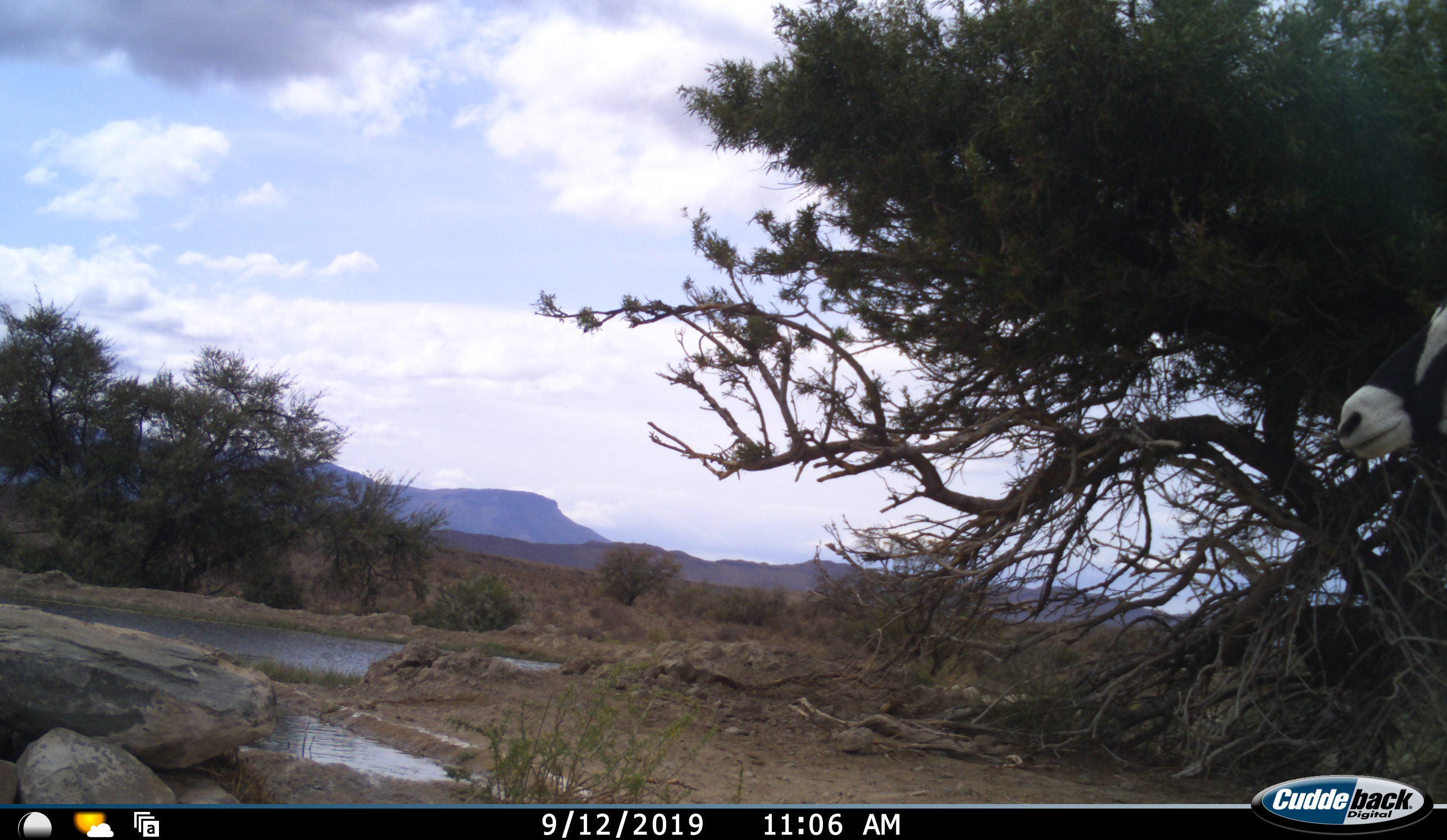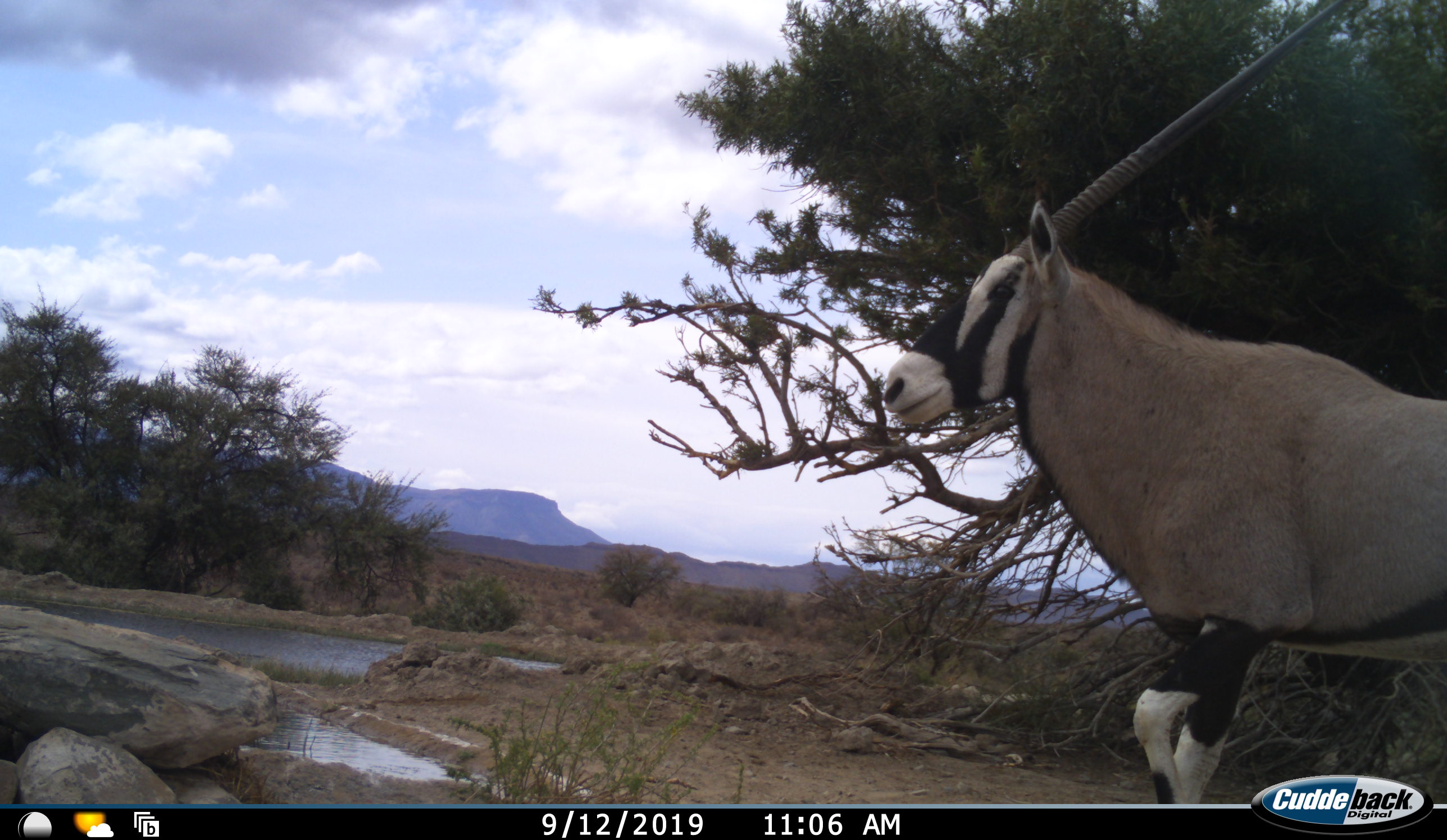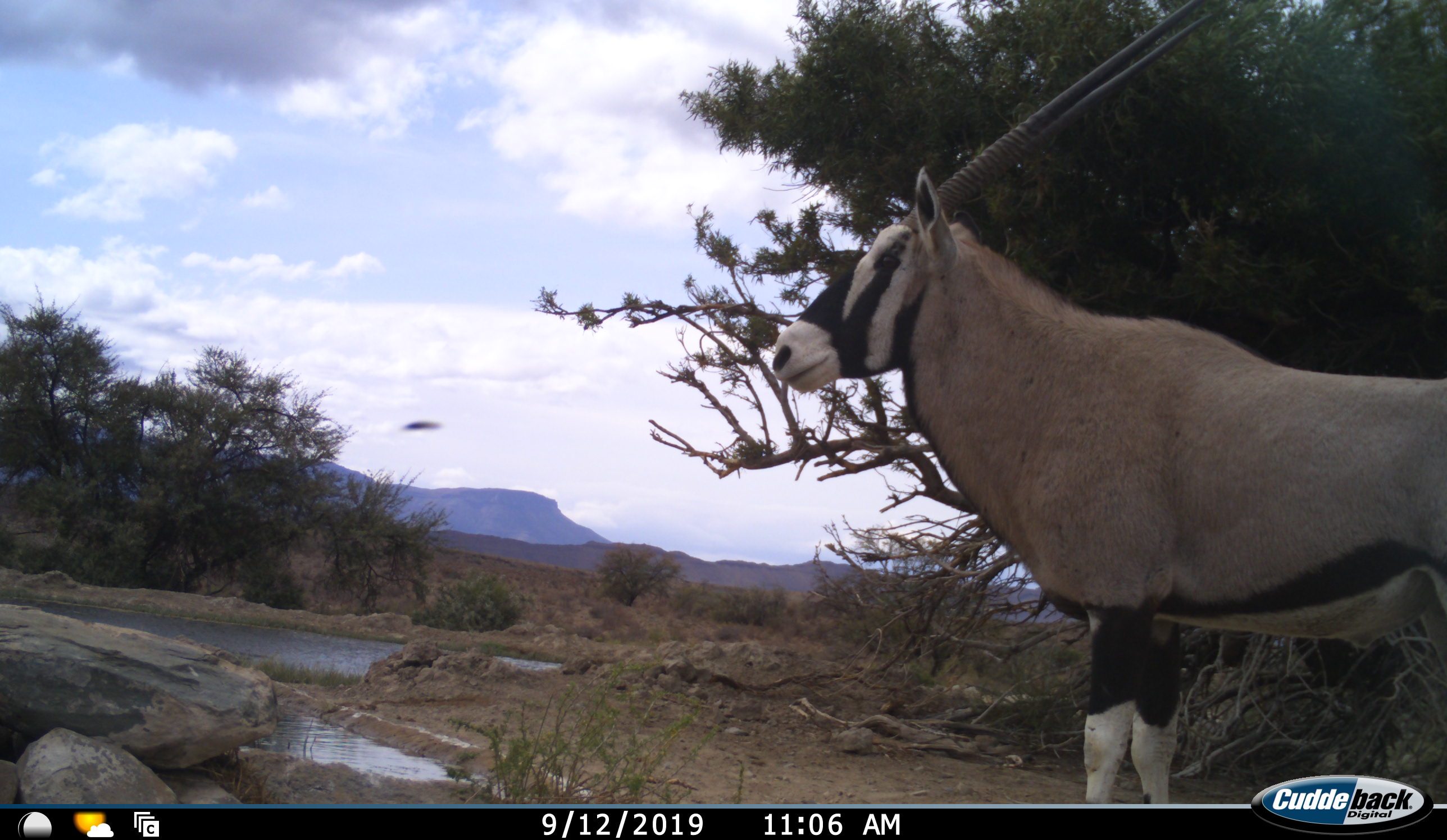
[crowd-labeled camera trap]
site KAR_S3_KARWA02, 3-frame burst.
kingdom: Animalia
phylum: Chordata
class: Mammalia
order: Artiodactyla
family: Bovidae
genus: Oryx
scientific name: Oryx gazella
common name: gemsbok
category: oryx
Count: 1.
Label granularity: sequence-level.